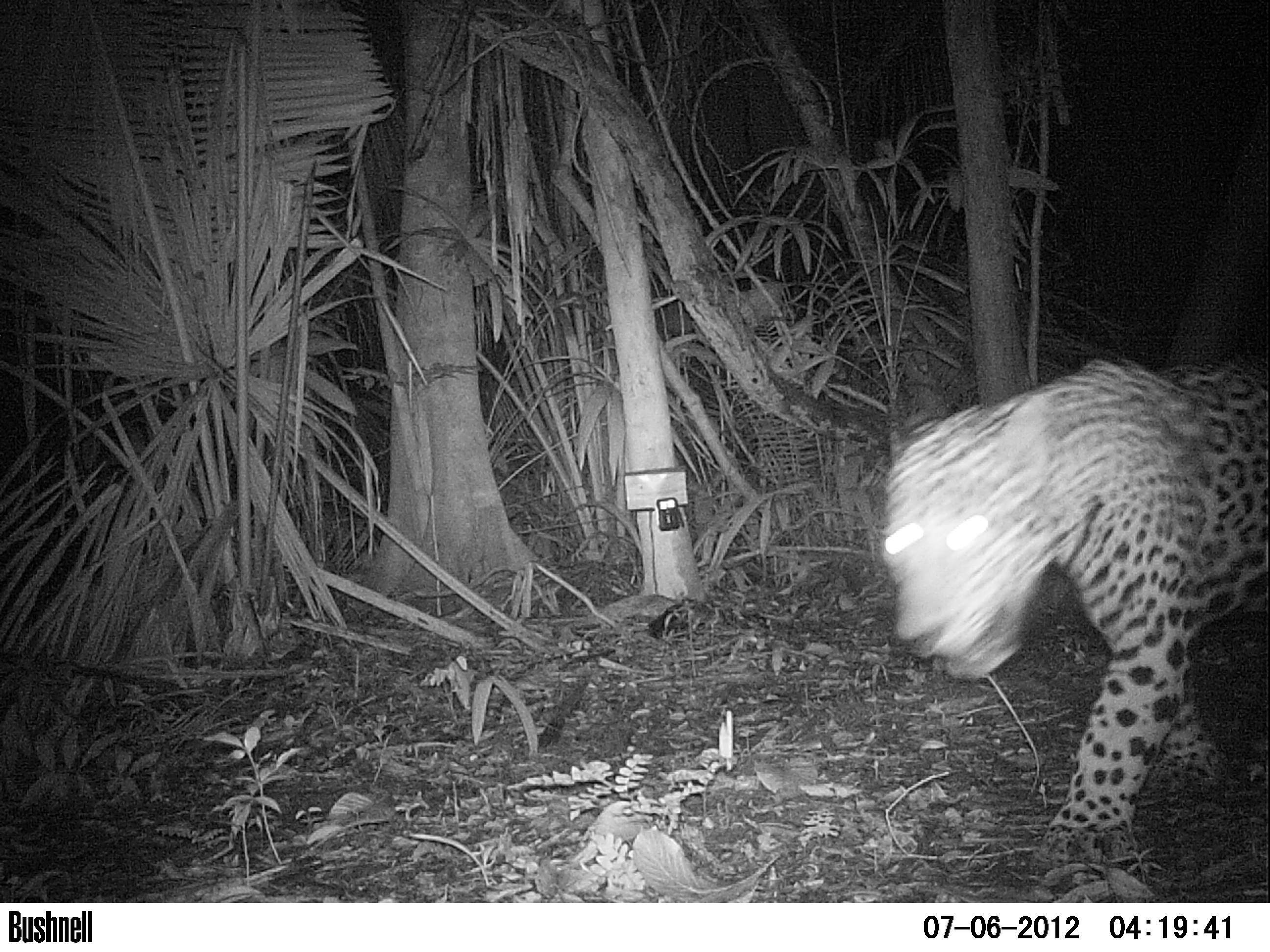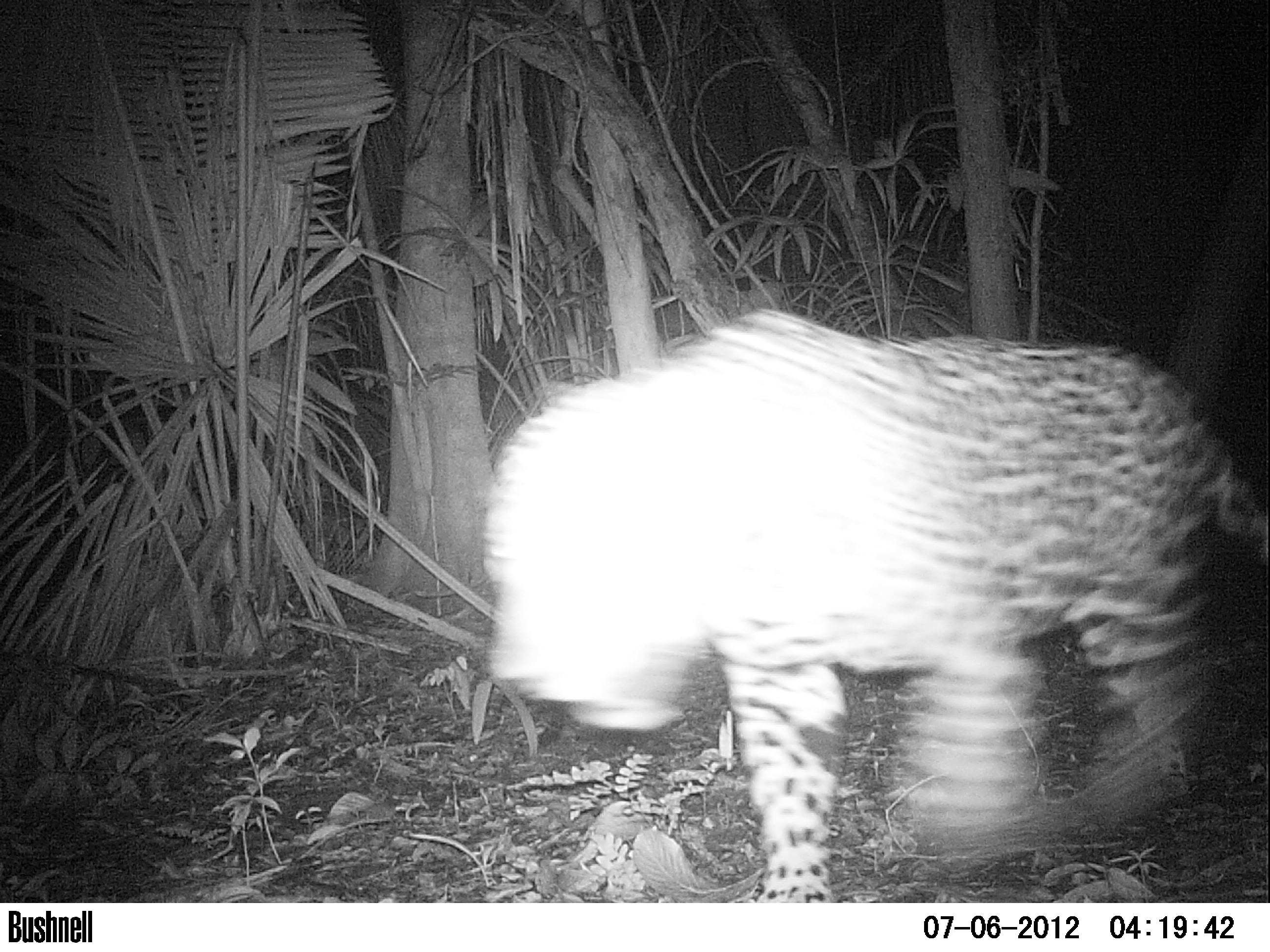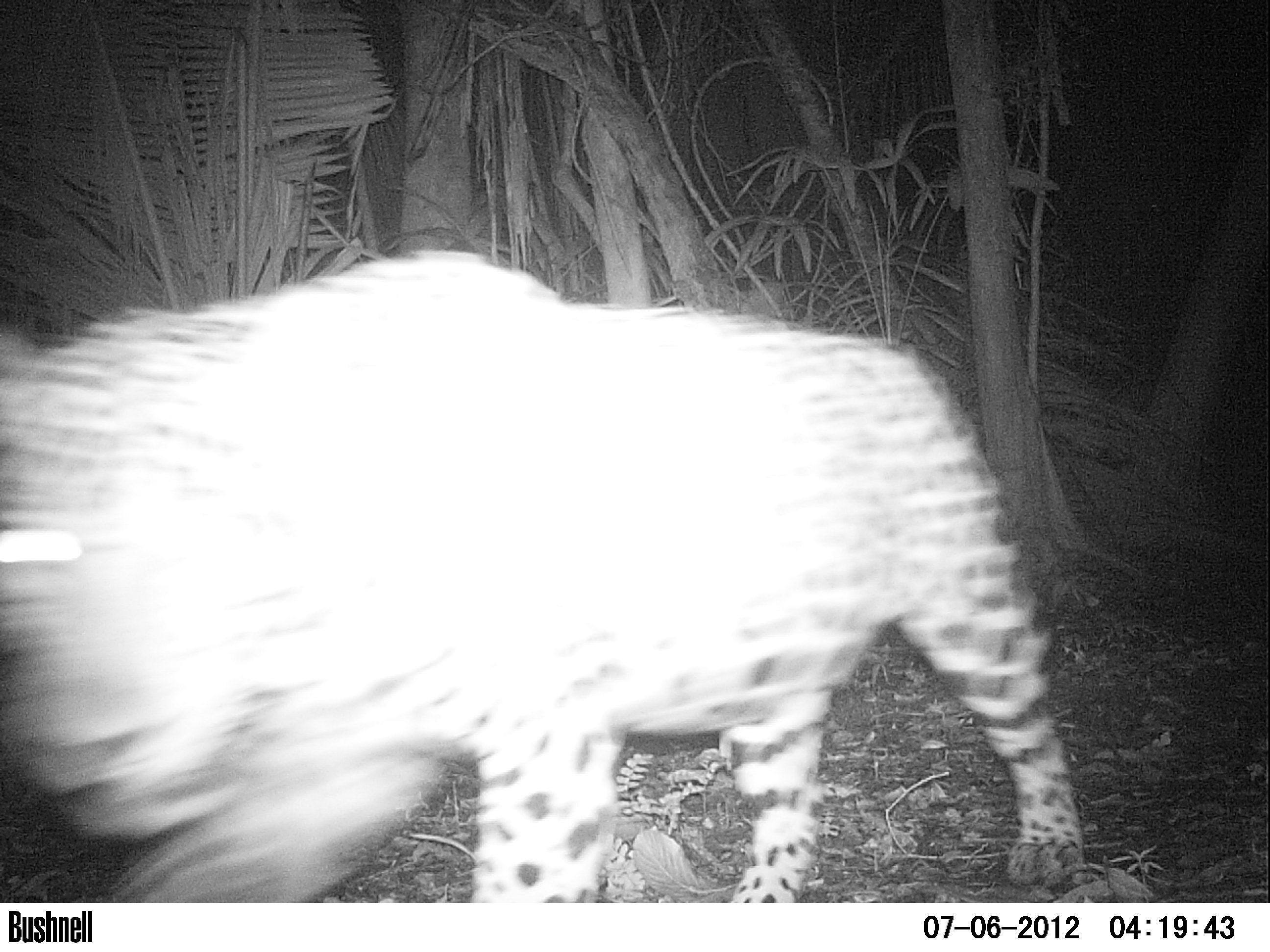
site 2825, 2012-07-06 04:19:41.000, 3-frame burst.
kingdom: Animalia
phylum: Chordata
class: Mammalia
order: Carnivora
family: Felidae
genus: Panthera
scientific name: Panthera onca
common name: jaguar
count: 1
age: adult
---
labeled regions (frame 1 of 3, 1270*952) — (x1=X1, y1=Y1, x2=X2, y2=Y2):
panthera onca: (x1=880, y1=357, x2=1270, y2=860)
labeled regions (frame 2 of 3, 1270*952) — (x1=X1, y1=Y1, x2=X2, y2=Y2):
panthera onca: (x1=477, y1=306, x2=1269, y2=902)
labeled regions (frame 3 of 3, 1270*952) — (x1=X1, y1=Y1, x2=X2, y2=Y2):
panthera onca: (x1=2, y1=246, x2=1087, y2=903)